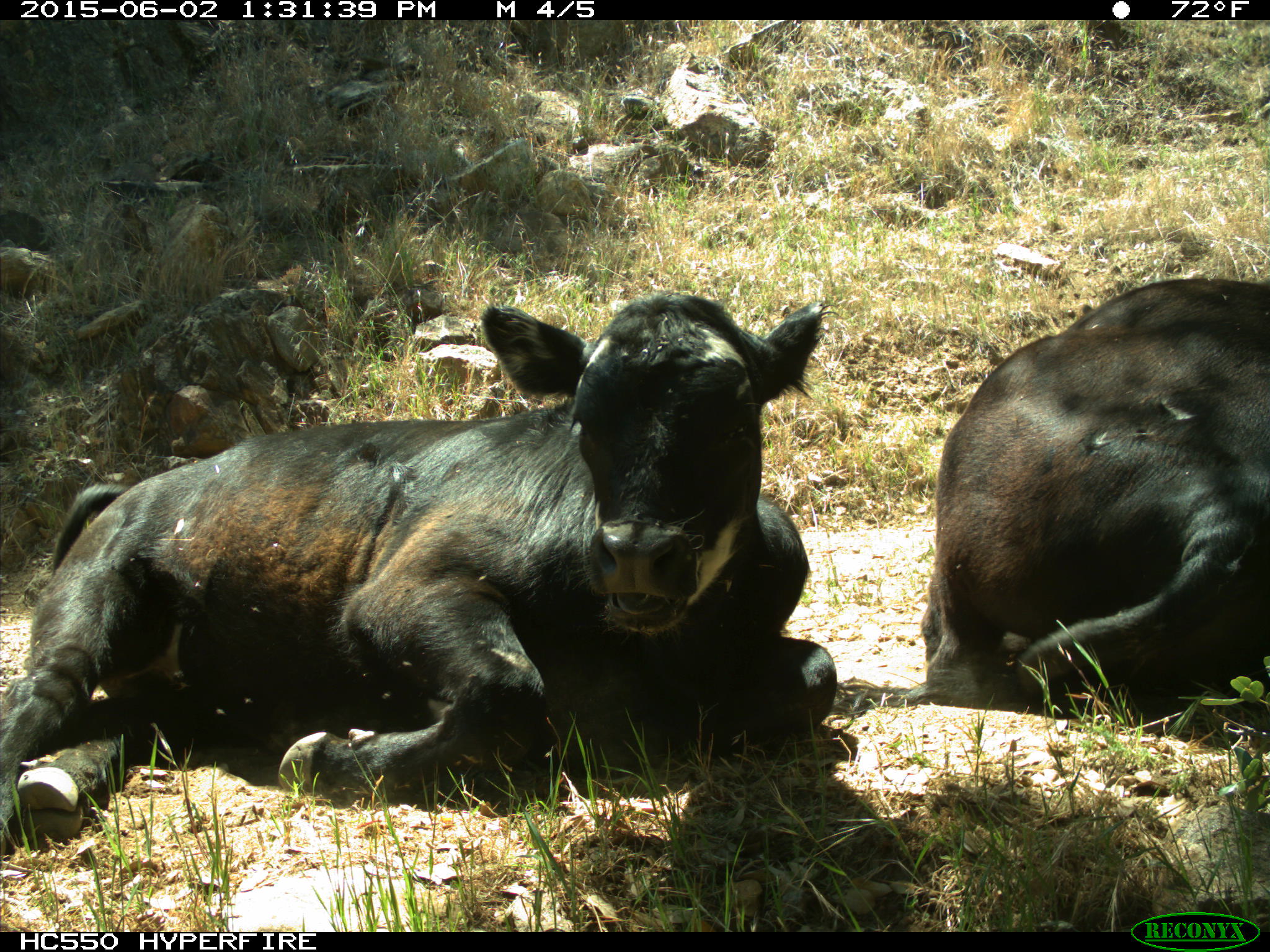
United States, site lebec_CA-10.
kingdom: Animalia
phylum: Chordata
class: Mammalia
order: Artiodactyla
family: Bovidae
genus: Bos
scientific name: Bos taurus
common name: domestic cow